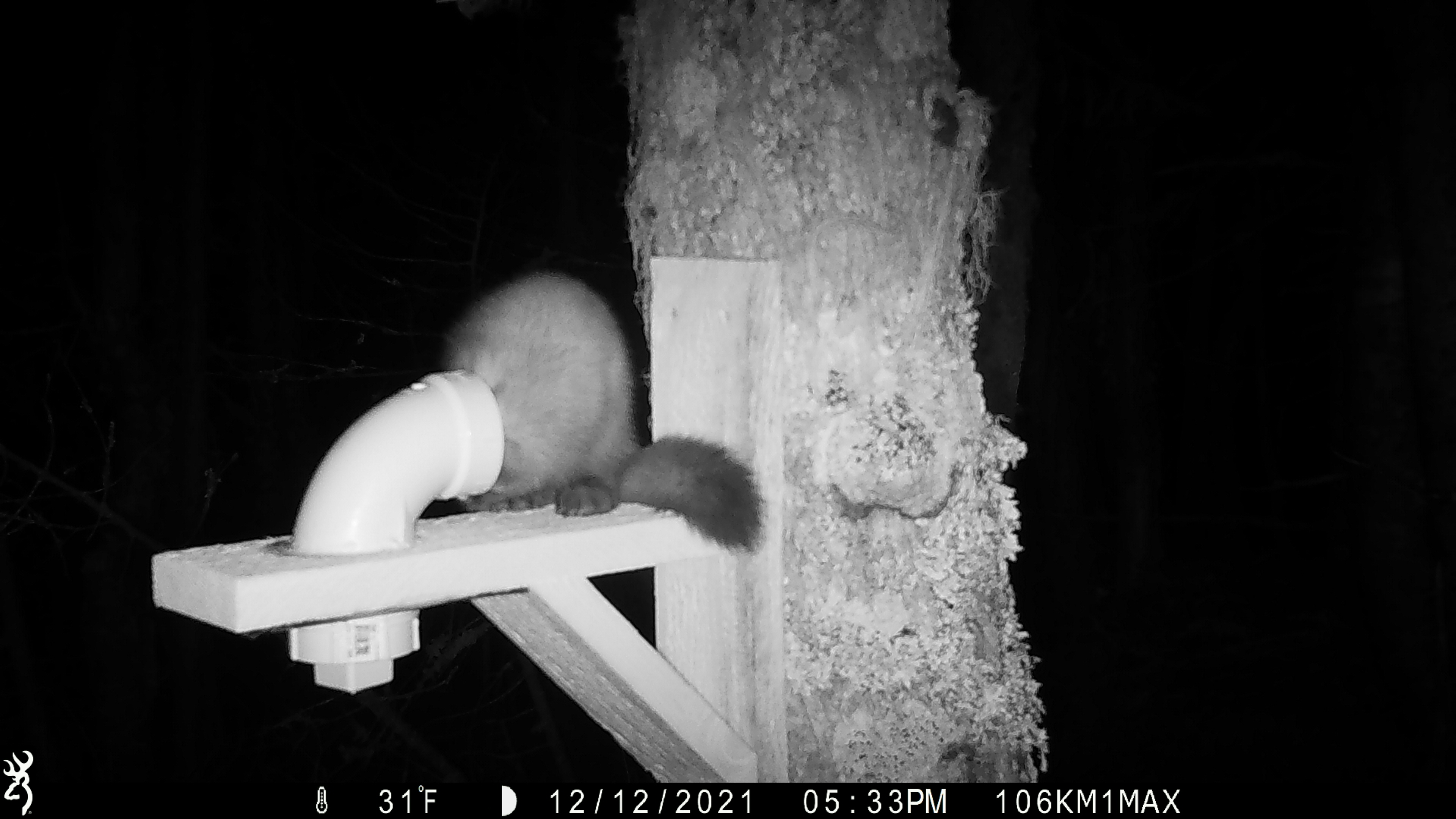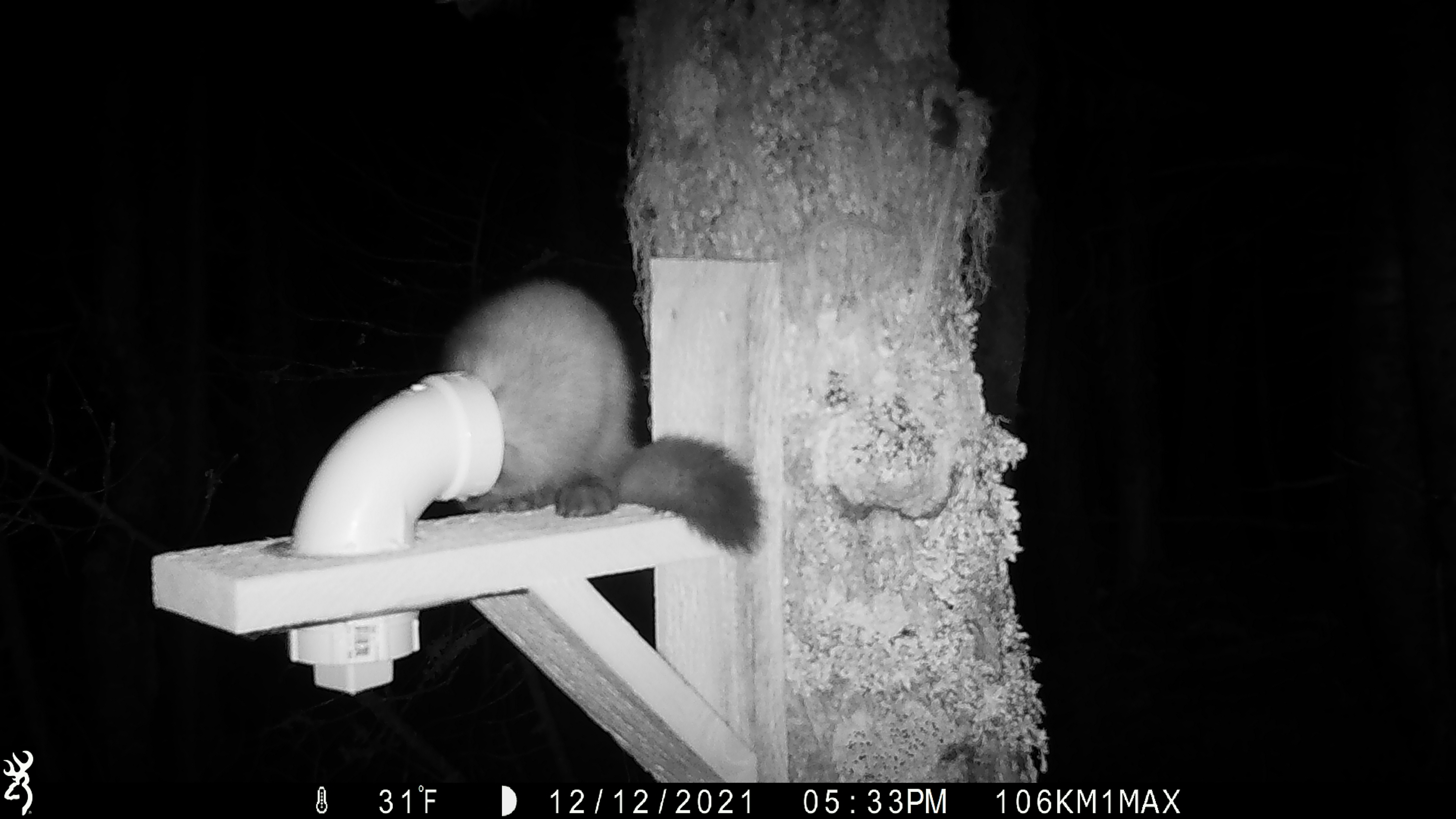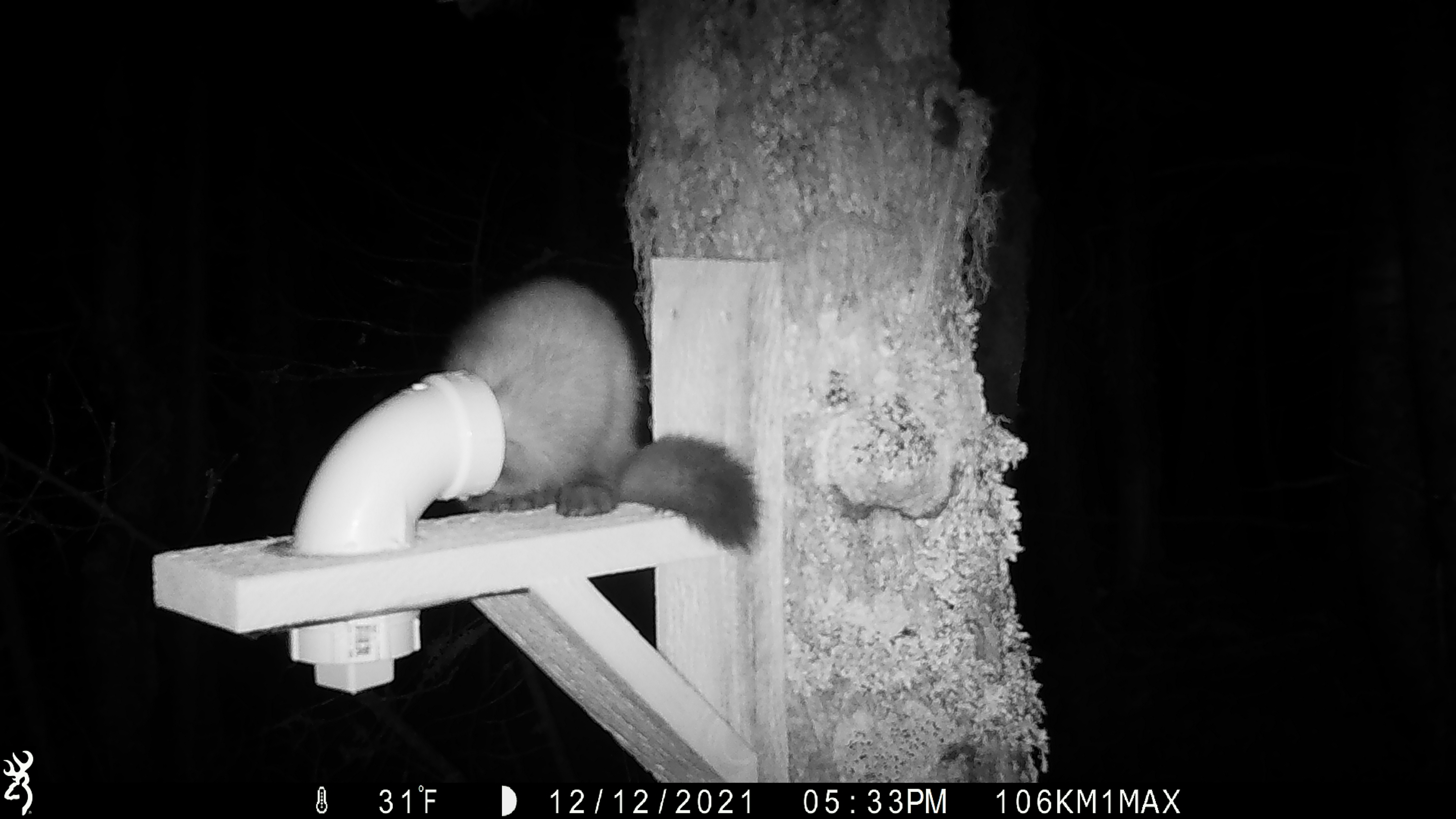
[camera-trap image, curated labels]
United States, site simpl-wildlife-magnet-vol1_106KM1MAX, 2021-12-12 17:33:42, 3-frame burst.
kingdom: Animalia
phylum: Chordata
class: Mammalia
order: Carnivora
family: Mustelidae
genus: Martes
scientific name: Martes americana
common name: american marten